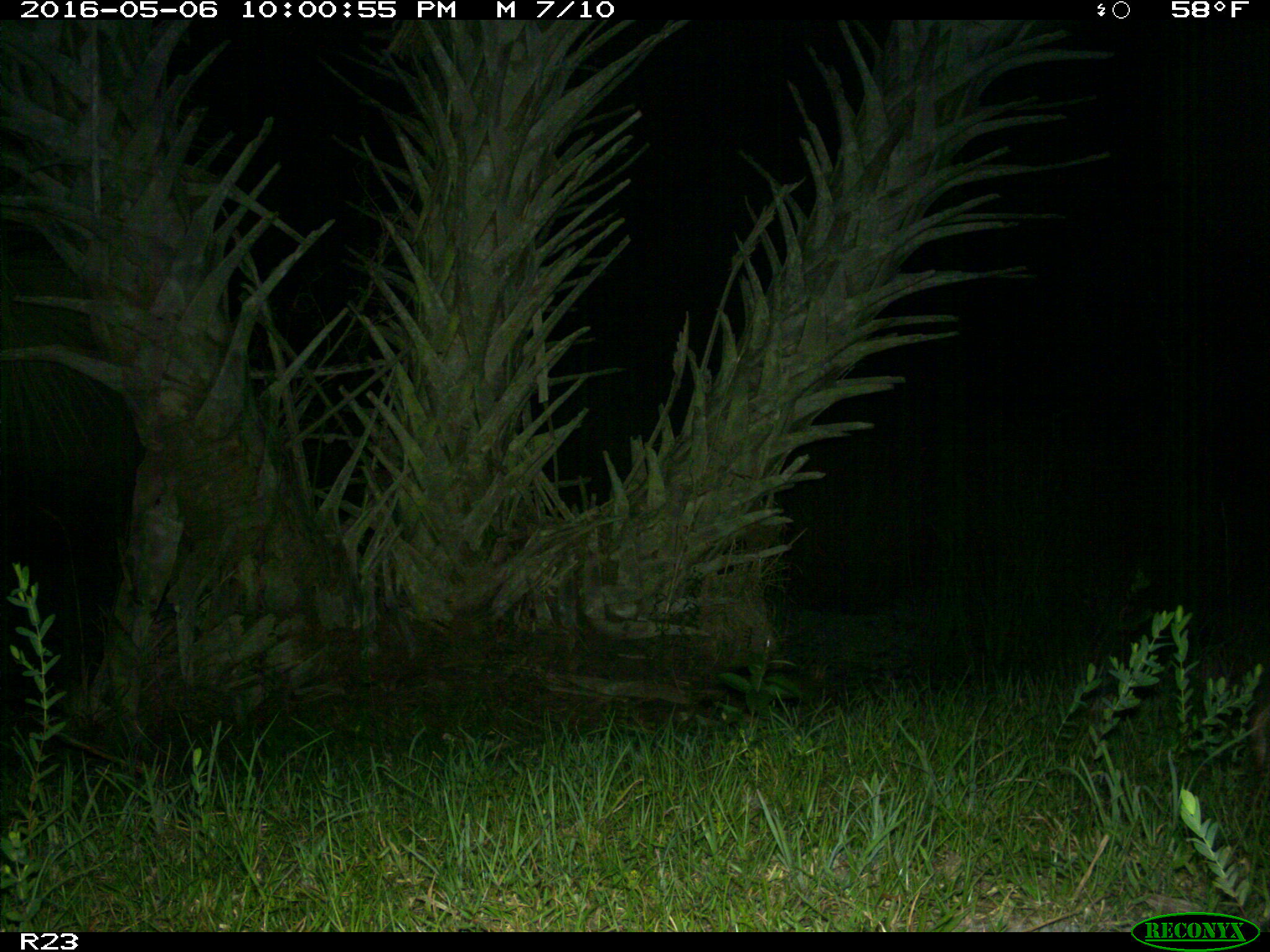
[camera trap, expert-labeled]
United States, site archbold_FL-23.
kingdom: Animalia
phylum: Chordata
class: Mammalia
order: Cingulata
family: Dasypodidae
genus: Dasypus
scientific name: Dasypus novemcinctus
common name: nine-banded armadillo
Dasypus novemcinctus (nine-banded armadillo).